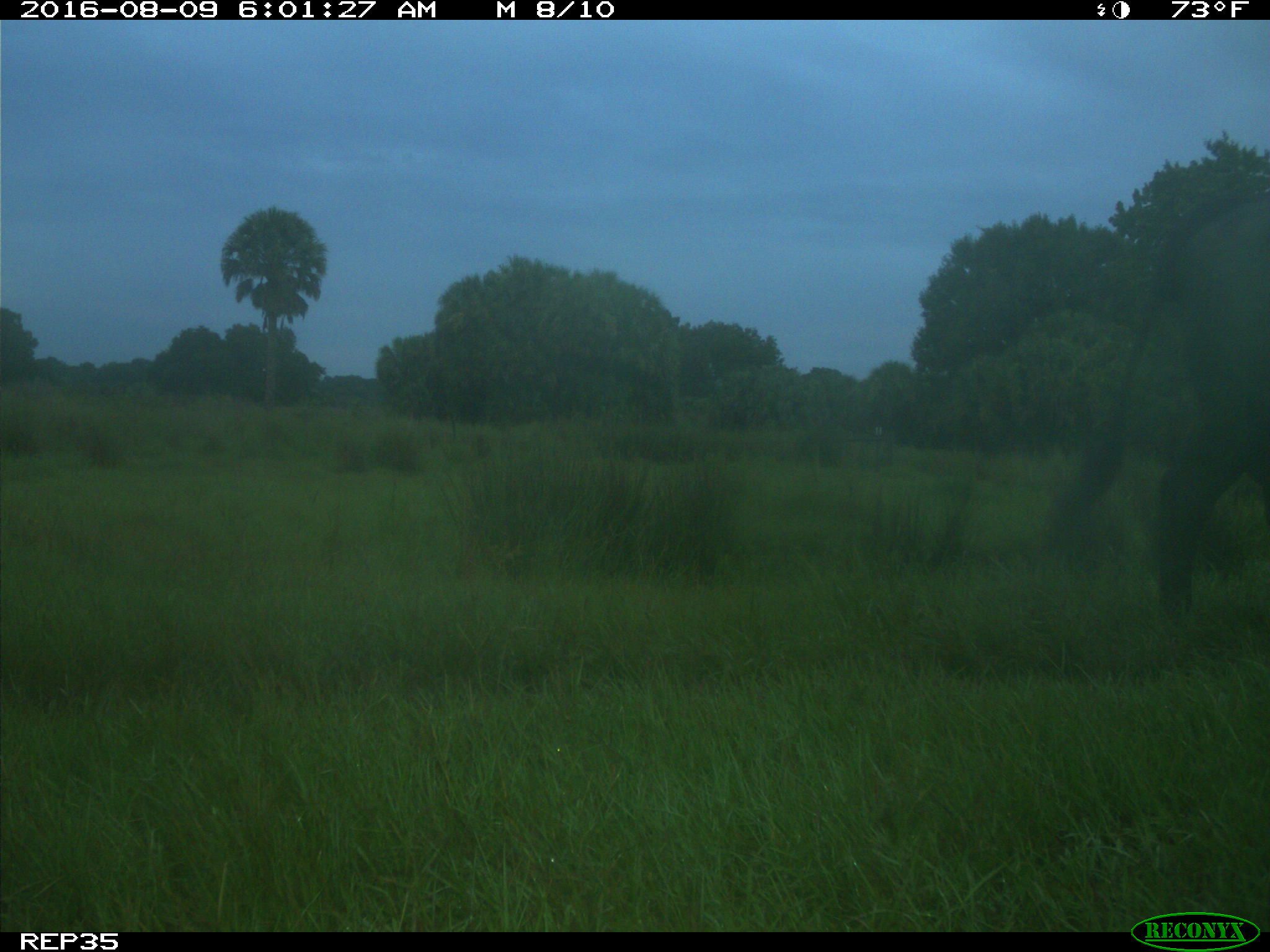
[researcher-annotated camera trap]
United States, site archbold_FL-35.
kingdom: Animalia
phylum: Chordata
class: Mammalia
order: Artiodactyla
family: Bovidae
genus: Bos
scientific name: Bos taurus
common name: domestic cow